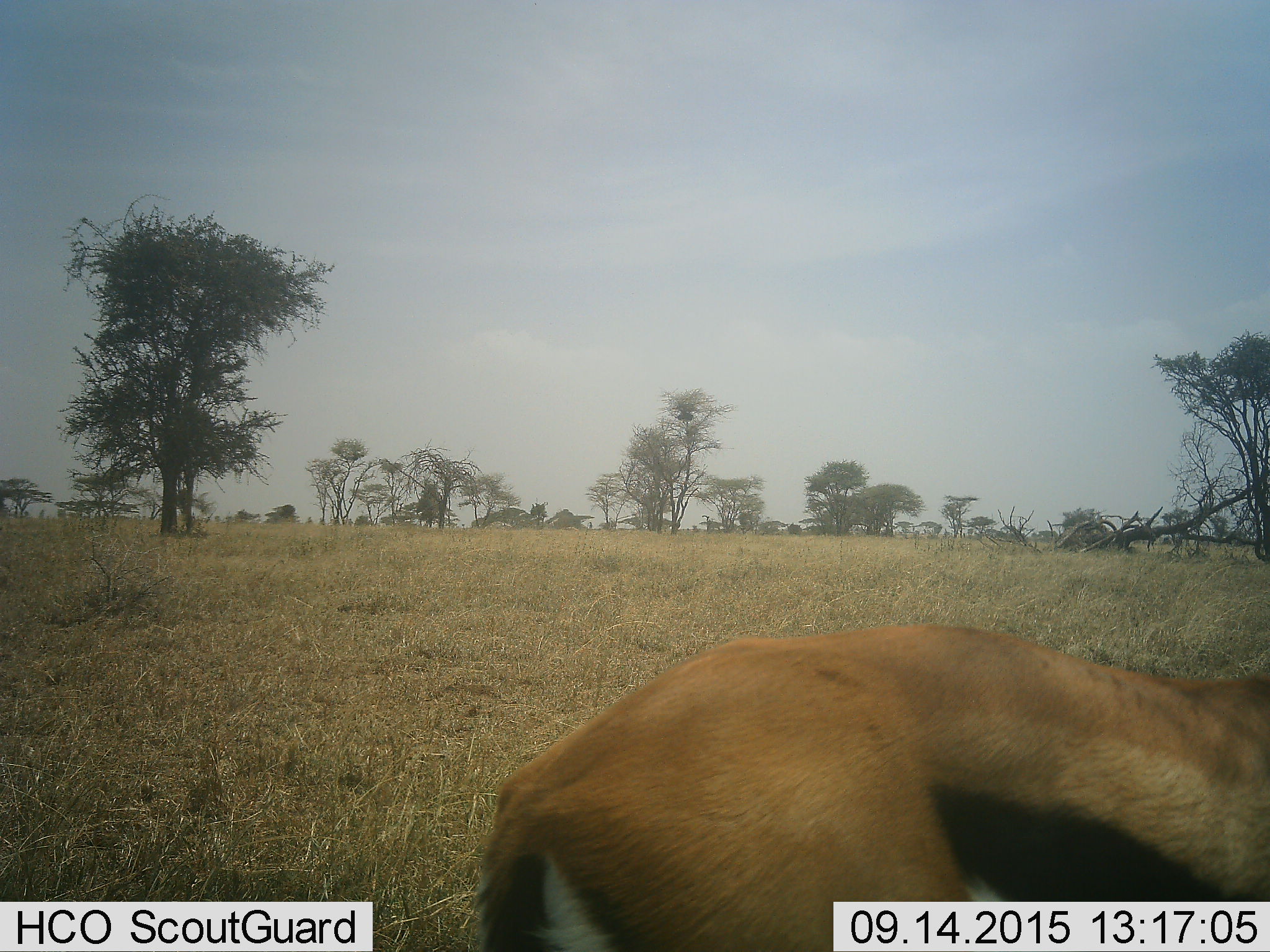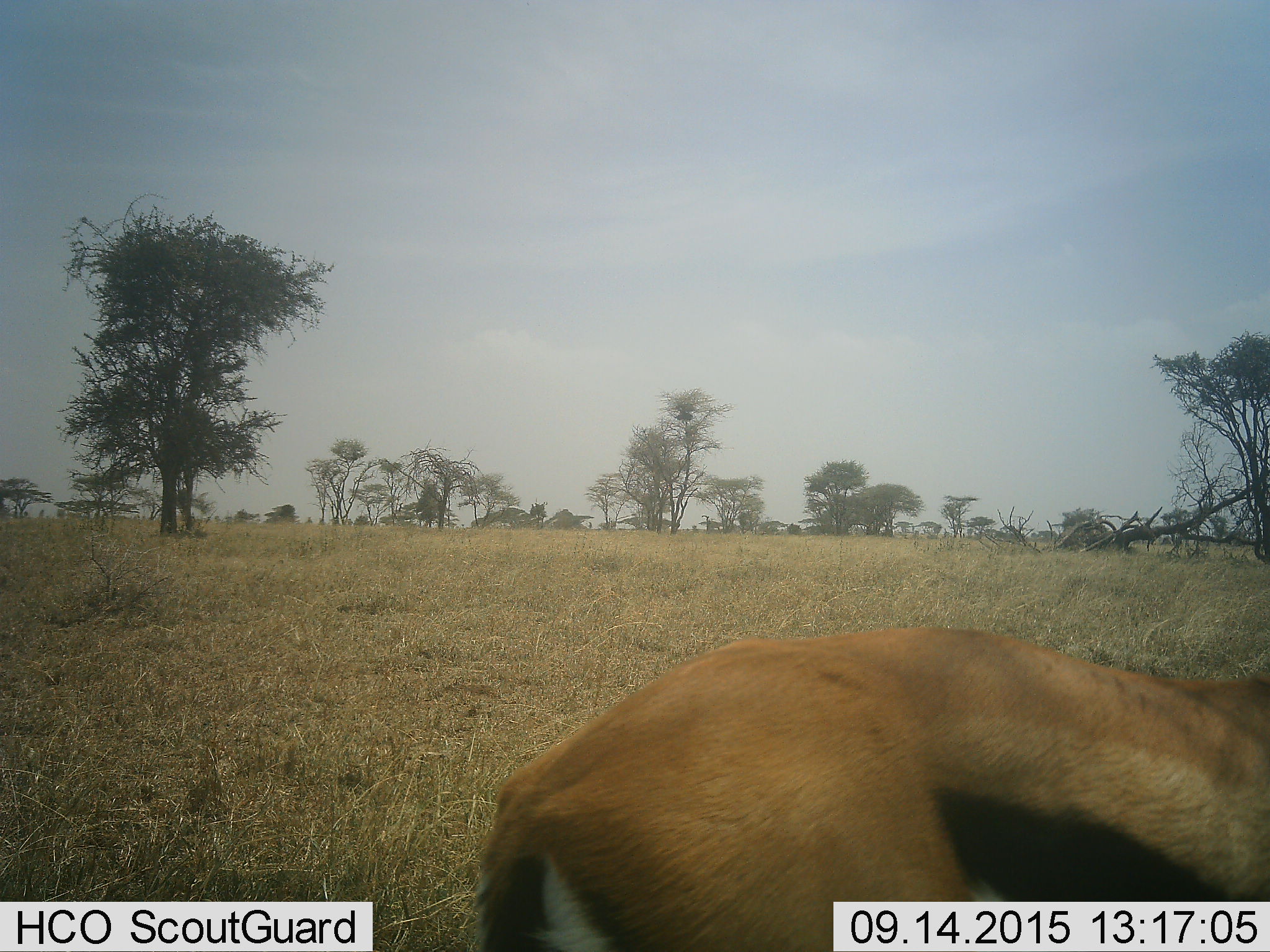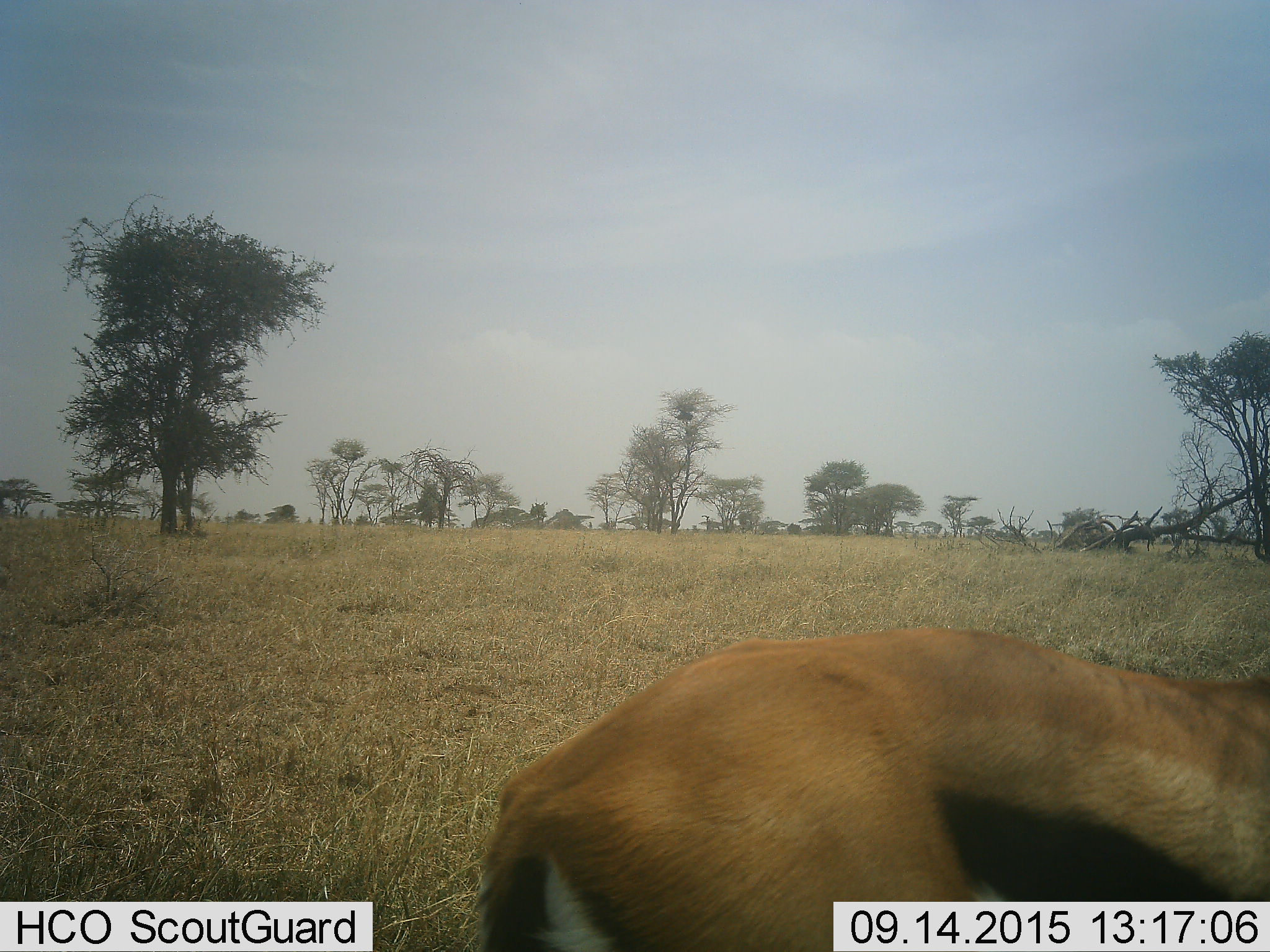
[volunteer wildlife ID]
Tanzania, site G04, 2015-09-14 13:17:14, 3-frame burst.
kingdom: Animalia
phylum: Chordata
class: Mammalia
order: Artiodactyla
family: Bovidae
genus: Eudorcas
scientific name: Eudorcas thomsonii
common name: thomson's gazelle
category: gazellethomsons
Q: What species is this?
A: Gazellethomsons (thomson's gazelle) (Eudorcas thomsonii).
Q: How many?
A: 1.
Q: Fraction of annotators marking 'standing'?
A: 79%.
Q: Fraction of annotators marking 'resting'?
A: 5%.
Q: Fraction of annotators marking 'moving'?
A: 5%.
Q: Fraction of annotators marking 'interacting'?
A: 0%.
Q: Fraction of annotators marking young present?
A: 0%.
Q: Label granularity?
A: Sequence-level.